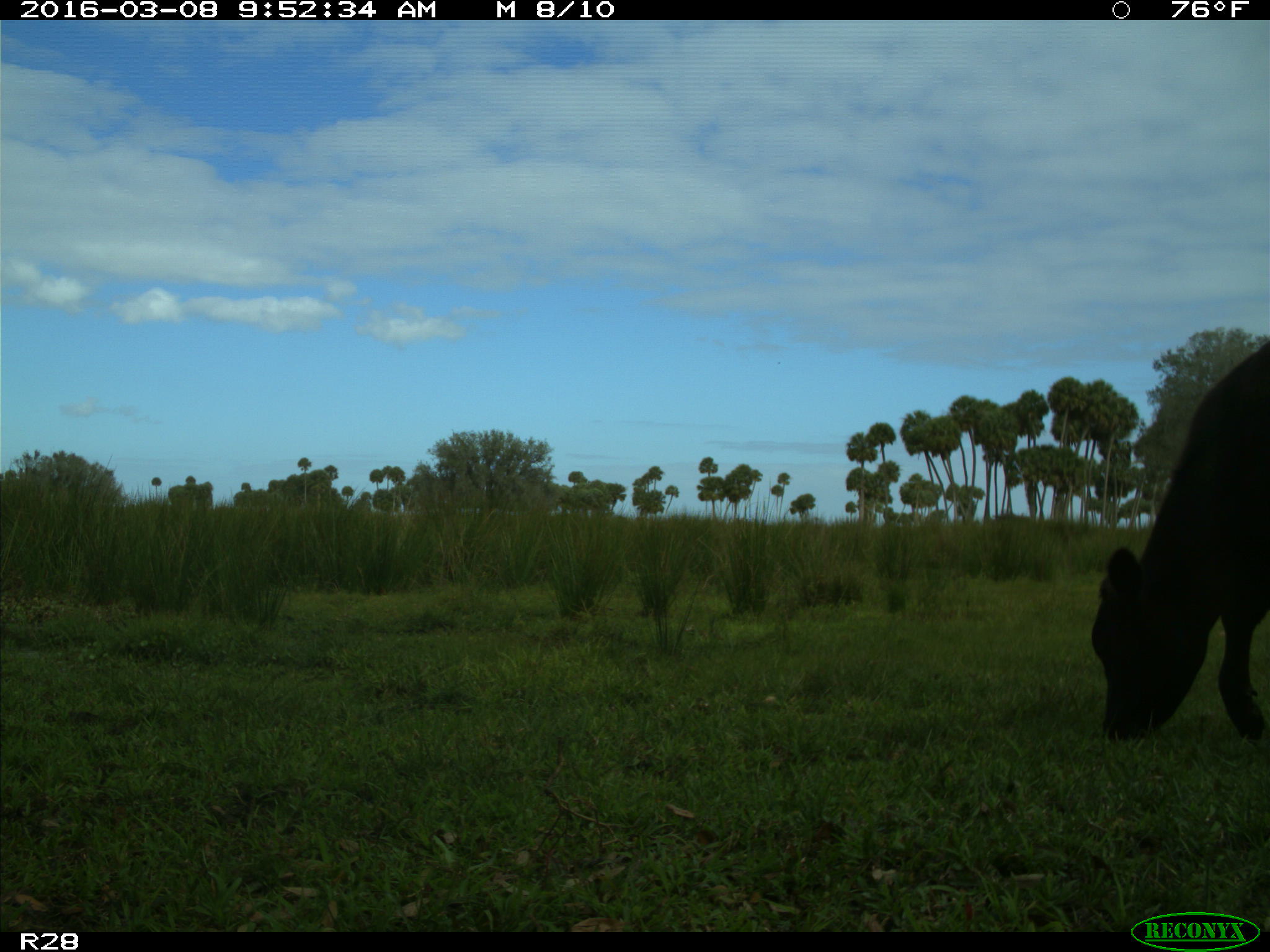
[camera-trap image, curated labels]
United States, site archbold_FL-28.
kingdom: Animalia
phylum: Chordata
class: Mammalia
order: Artiodactyla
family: Bovidae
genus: Bos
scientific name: Bos taurus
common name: domestic cow